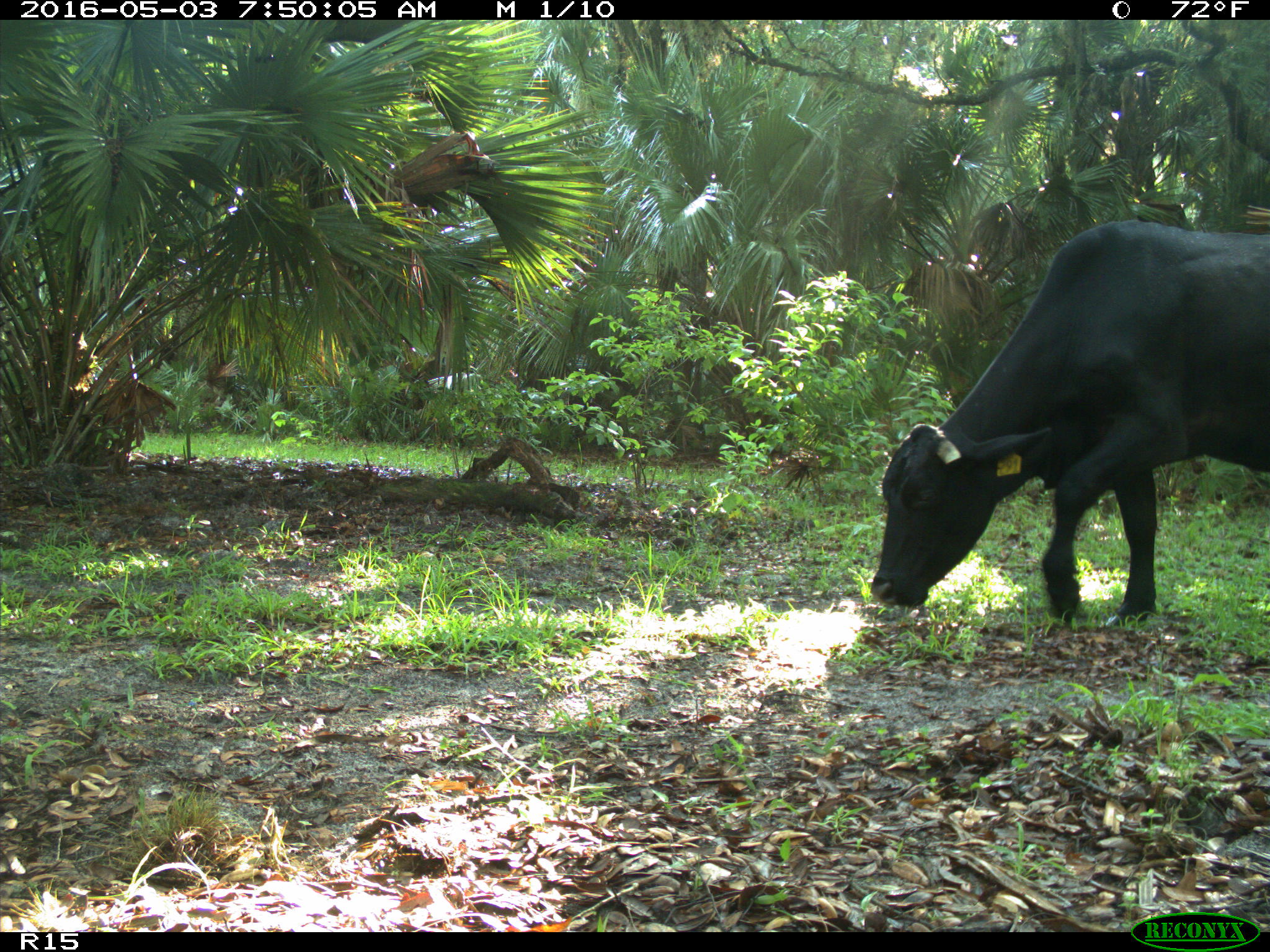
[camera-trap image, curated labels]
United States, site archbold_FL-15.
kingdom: Animalia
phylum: Chordata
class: Mammalia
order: Artiodactyla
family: Bovidae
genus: Bos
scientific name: Bos taurus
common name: domestic cow